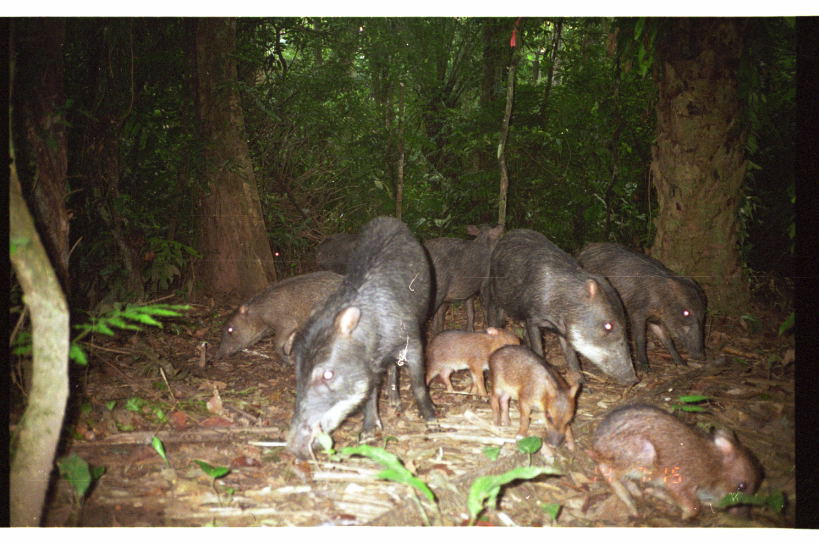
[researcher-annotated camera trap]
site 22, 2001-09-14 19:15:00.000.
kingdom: Animalia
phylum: Chordata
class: Mammalia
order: Artiodactyla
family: Tayassuidae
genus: Tayassu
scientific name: Tayassu pecari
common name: white-lipped peccary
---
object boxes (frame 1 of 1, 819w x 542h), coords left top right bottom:
tayassu pecari: 283 211 438 461; 483 226 640 394; 588 401 761 525; 575 239 709 377; 213 270 347 371; 486 343 580 453; 419 219 505 333; 424 325 521 404; 314 231 361 276